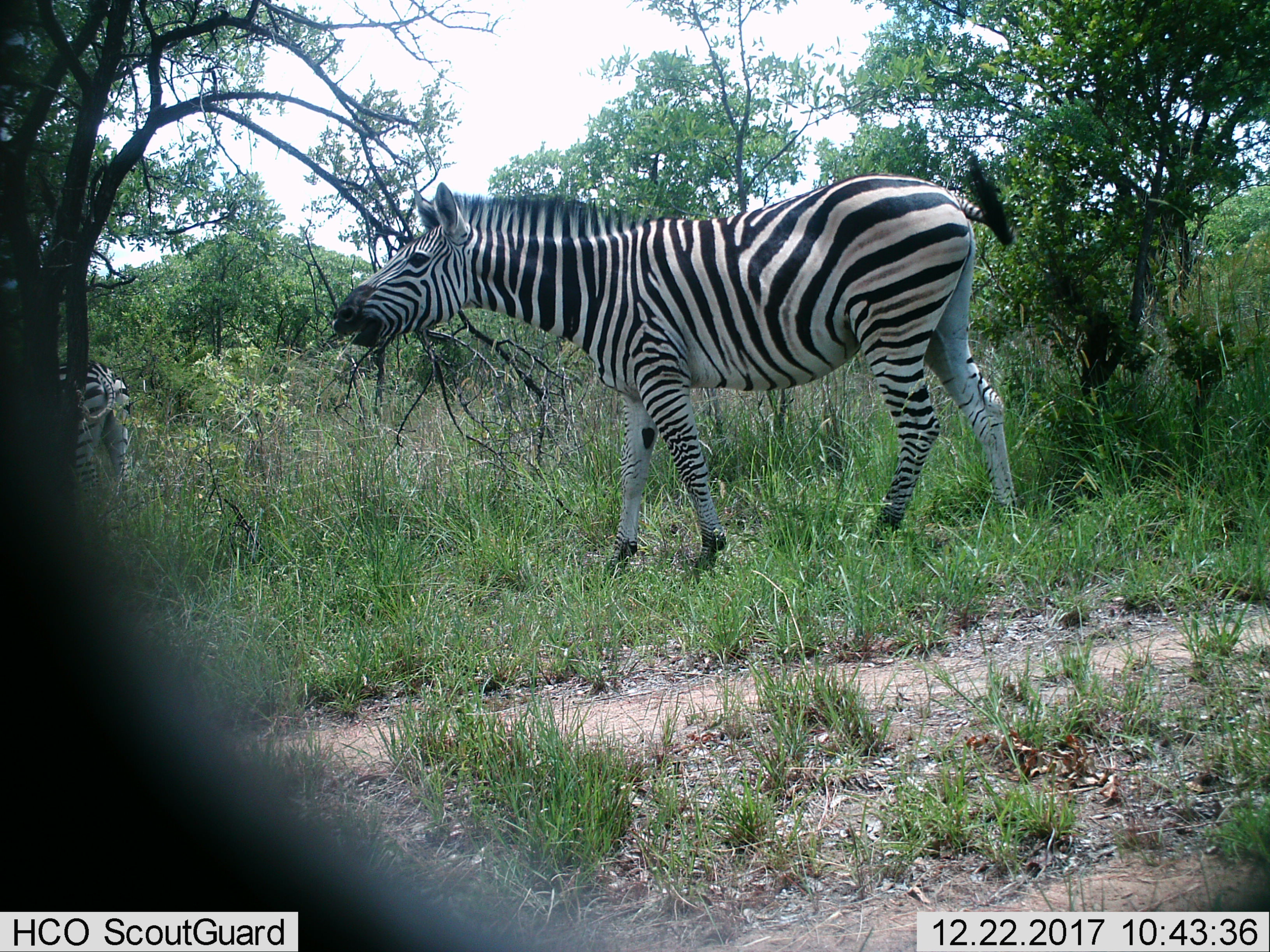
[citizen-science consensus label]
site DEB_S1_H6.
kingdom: Animalia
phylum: Chordata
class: Mammalia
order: Perissodactyla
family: Equidae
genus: Equus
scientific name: Equus quagga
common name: plains zebra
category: zebraplains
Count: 2.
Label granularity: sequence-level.